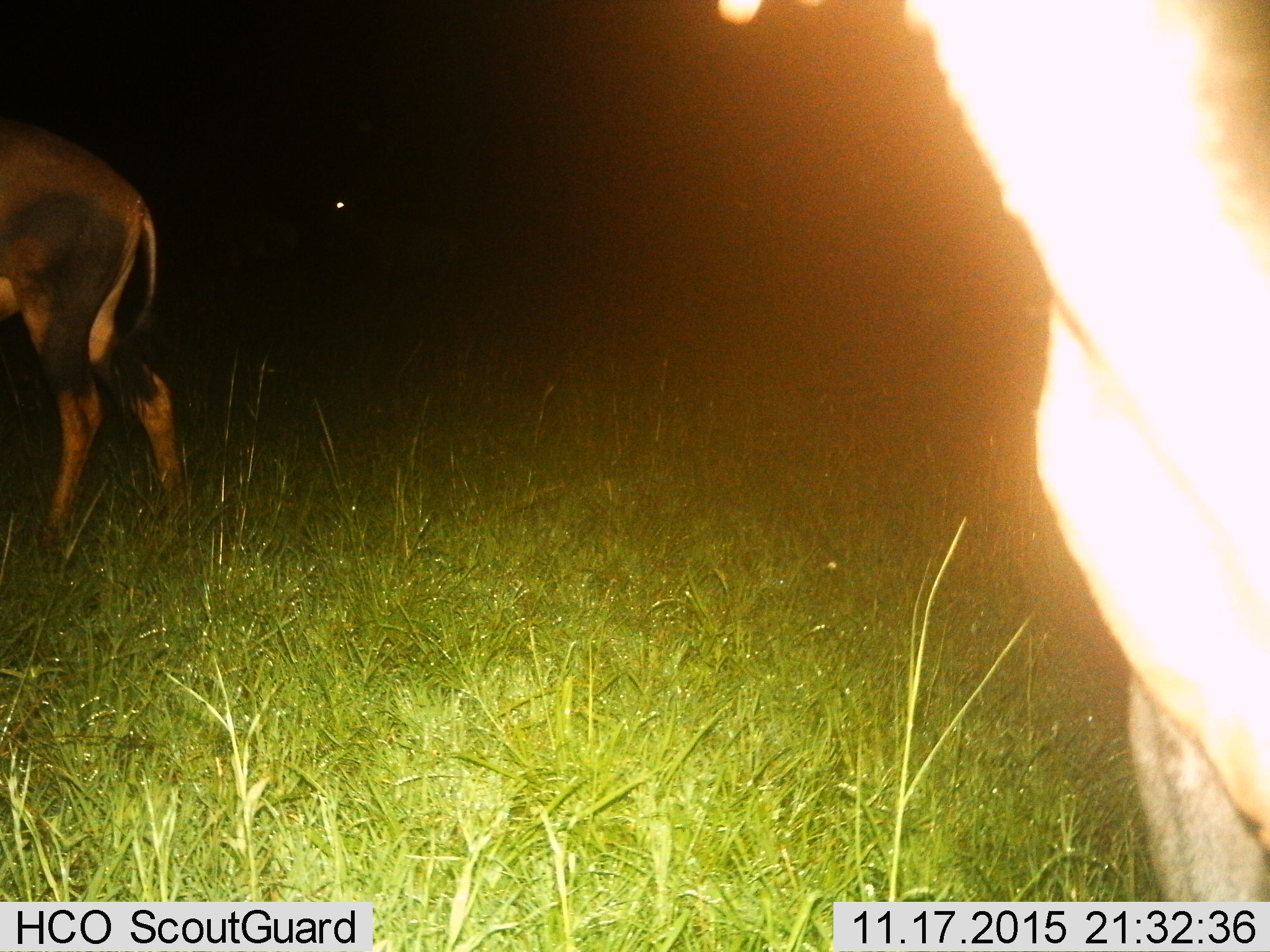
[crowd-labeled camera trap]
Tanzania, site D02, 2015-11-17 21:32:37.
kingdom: Animalia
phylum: Chordata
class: Mammalia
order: Artiodactyla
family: Bovidae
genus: Damaliscus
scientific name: Damaliscus lunatus jimela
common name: topi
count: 2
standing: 75%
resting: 0%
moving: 25%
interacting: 0%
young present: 0%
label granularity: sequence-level